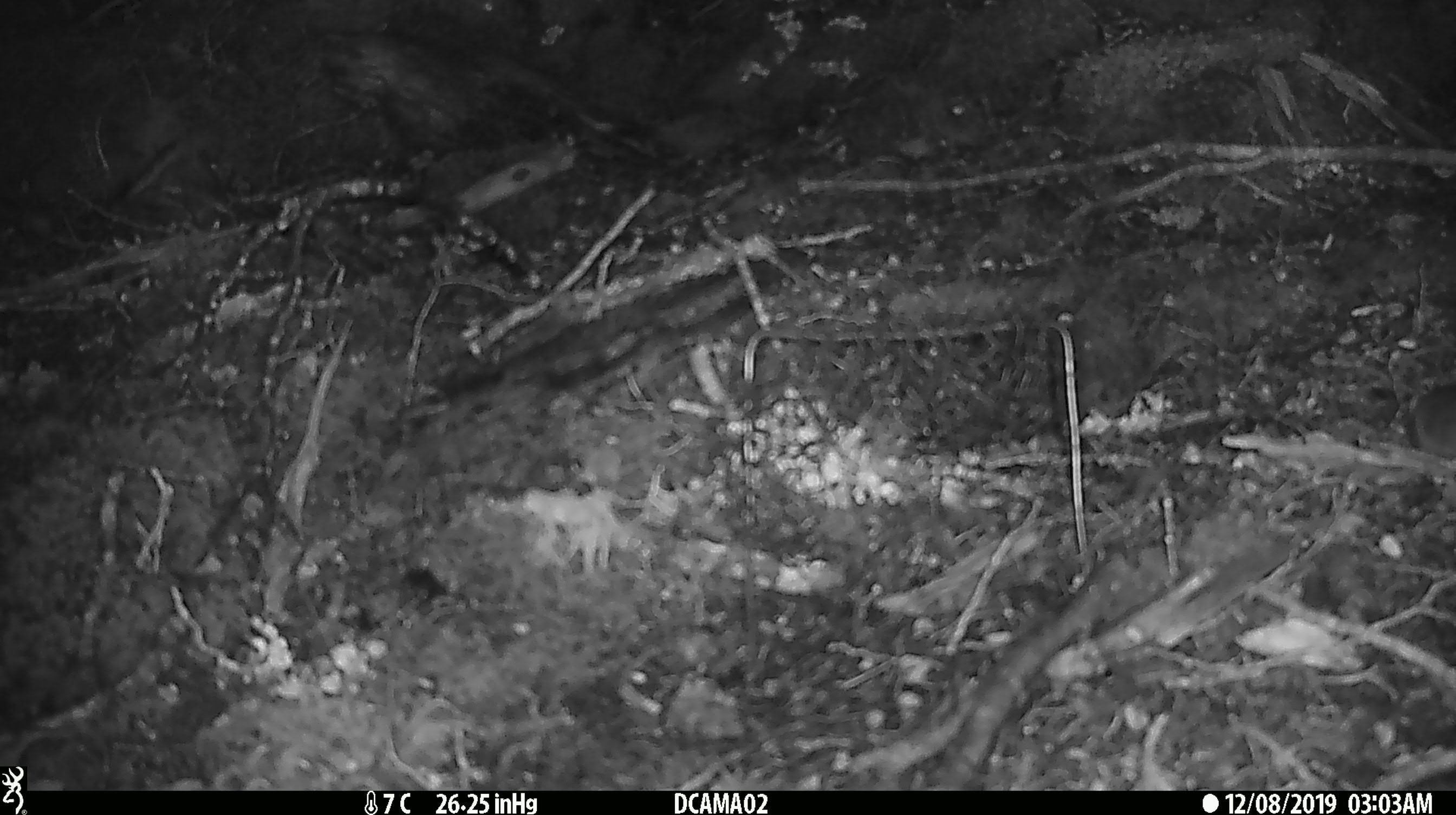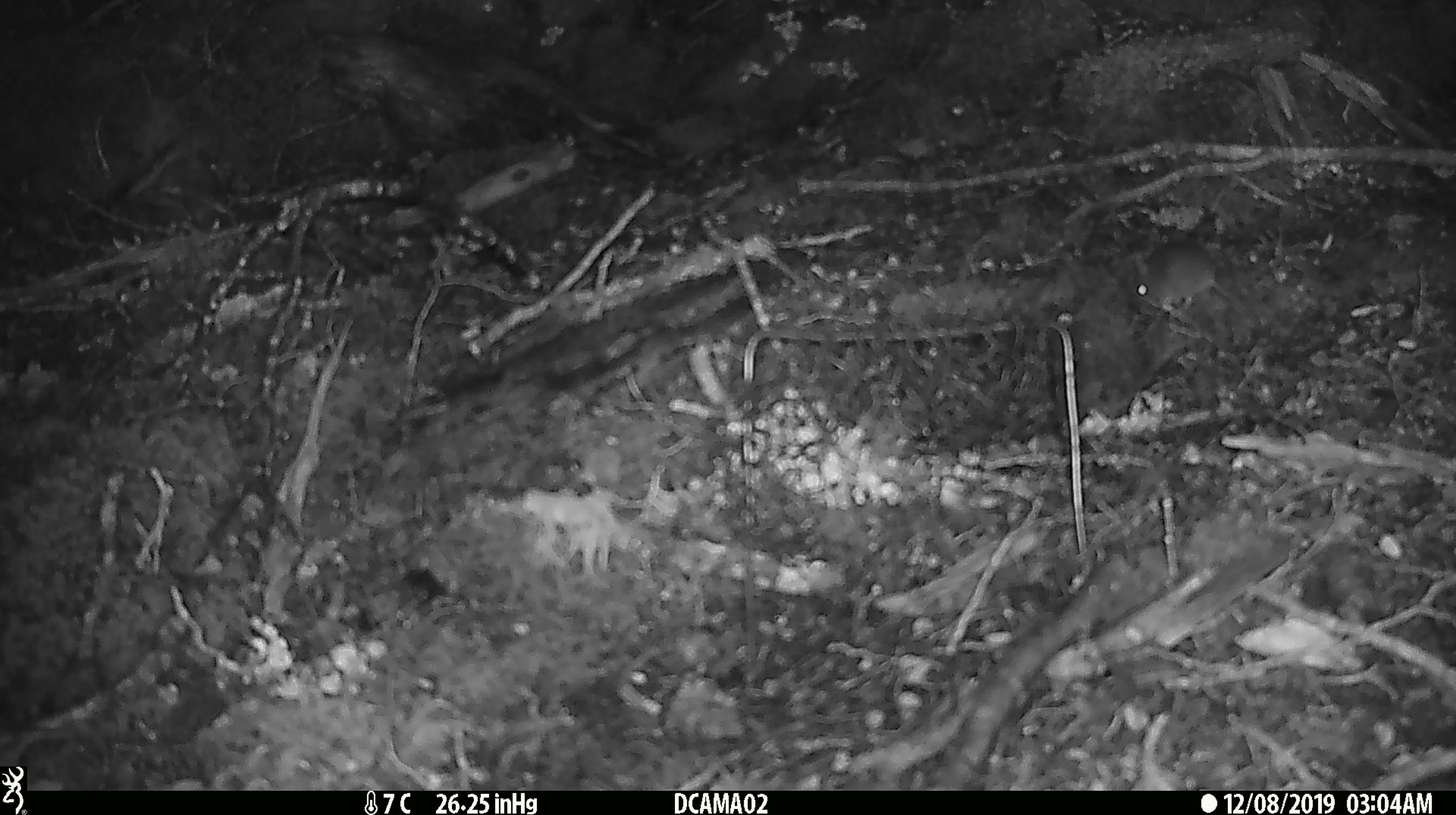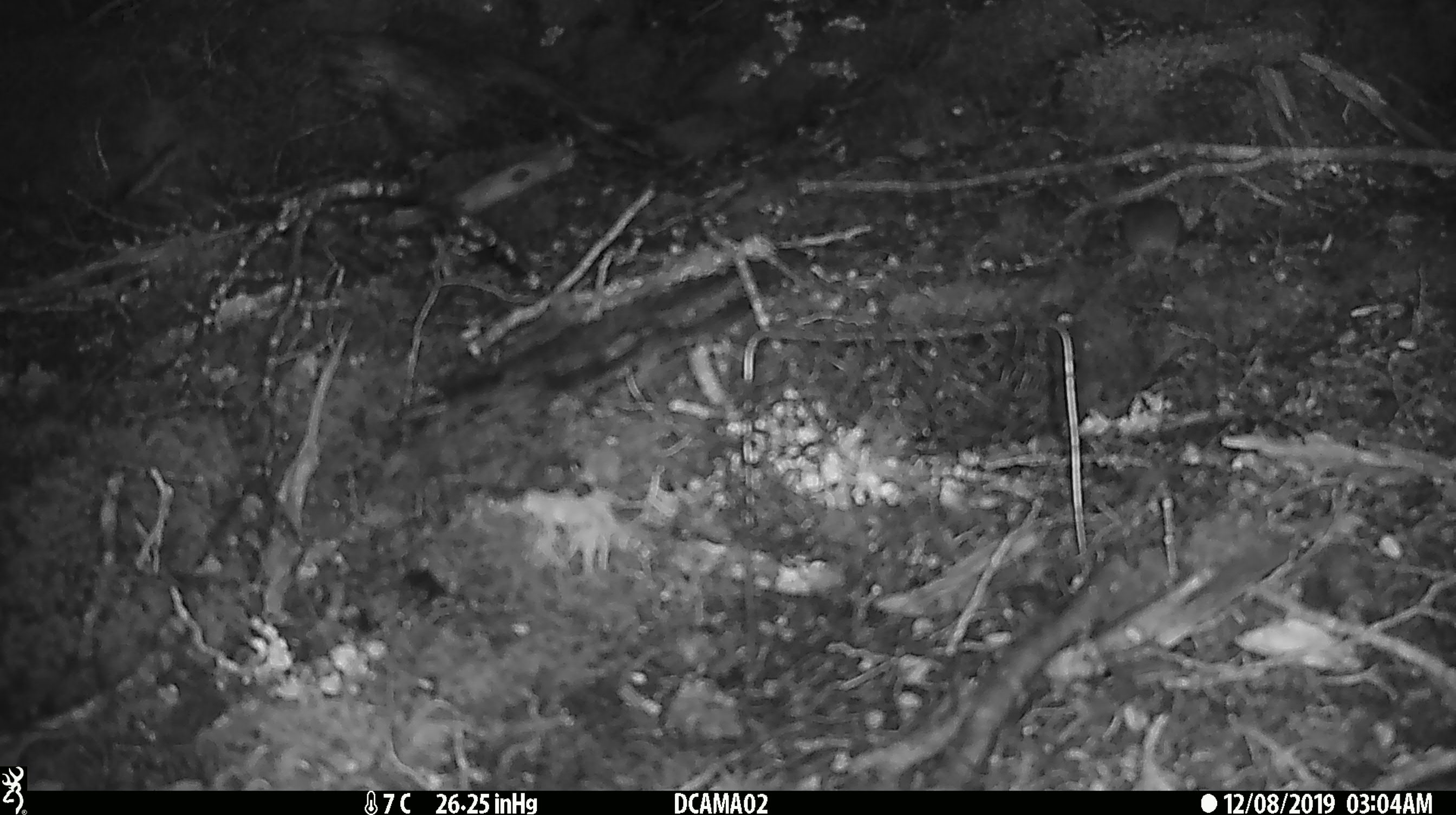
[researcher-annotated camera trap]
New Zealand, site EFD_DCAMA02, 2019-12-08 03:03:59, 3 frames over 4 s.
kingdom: Animalia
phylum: Chordata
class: Mammalia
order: Rodentia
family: Muridae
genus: Mus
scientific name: Mus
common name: mouse